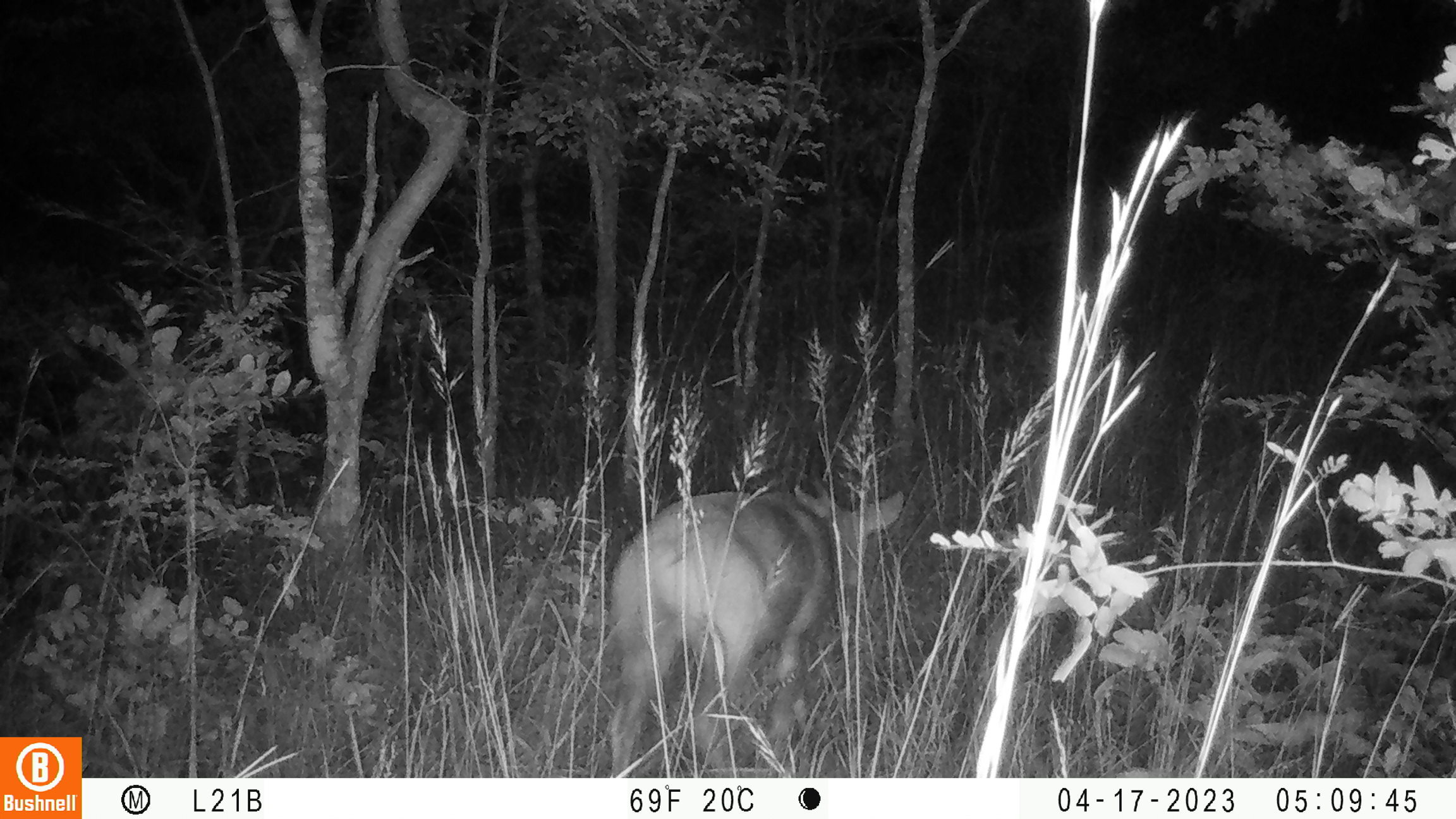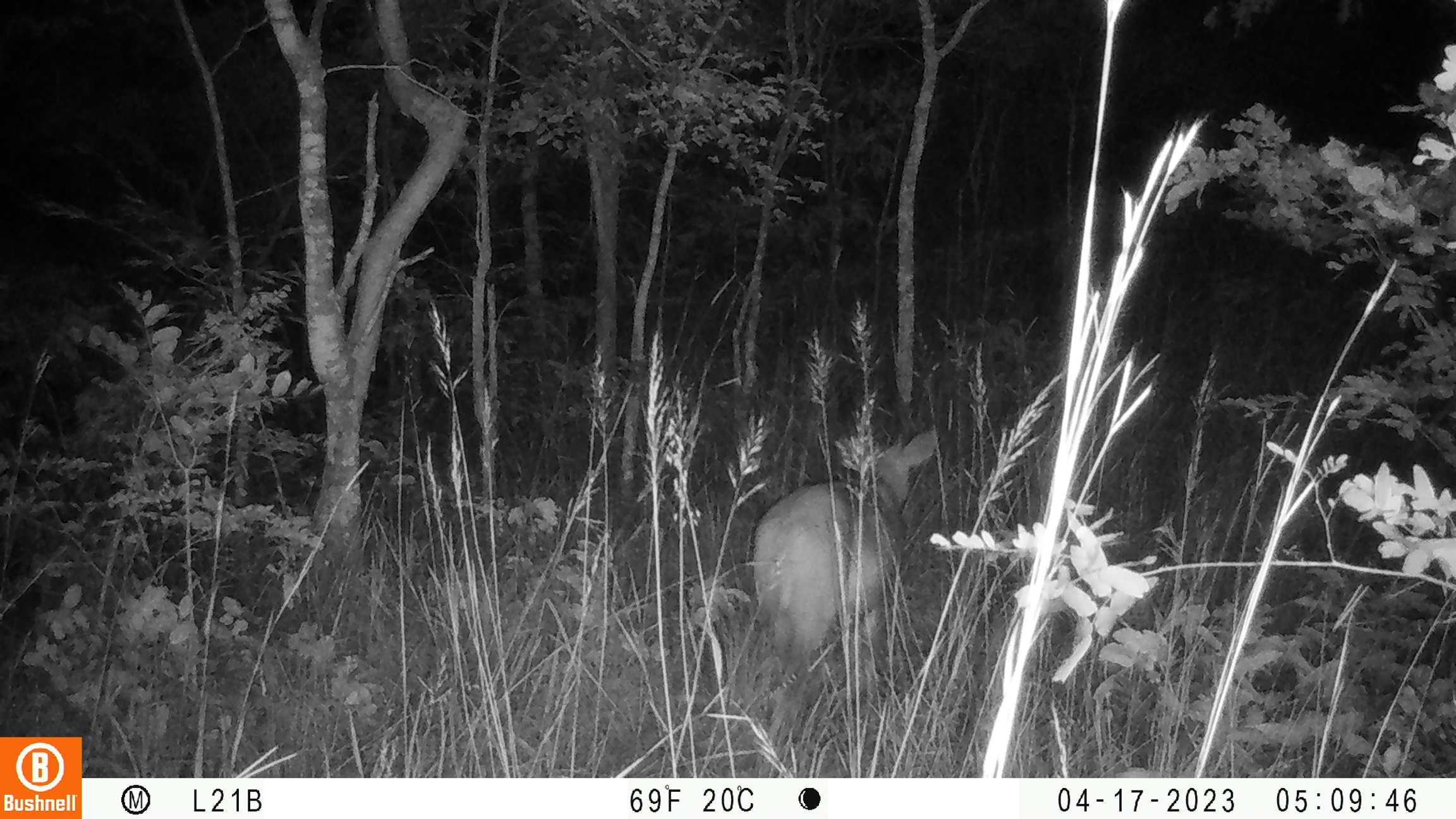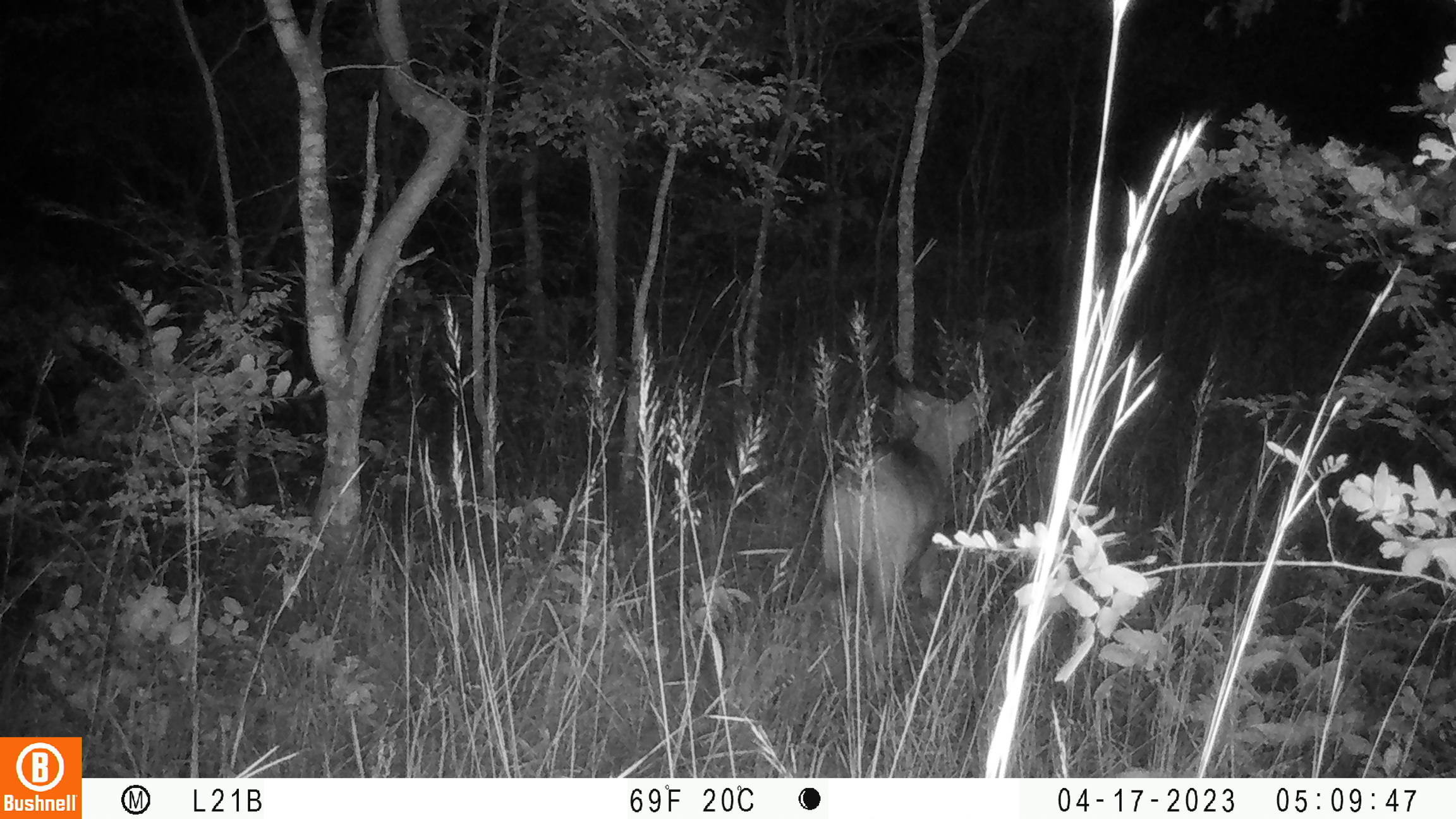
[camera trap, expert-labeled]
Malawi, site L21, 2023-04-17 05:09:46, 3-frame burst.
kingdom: Animalia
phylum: Chordata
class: Mammalia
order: Artiodactyla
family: Bovidae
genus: Tragelaphus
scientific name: Tragelaphus sylvaticus sylvaticus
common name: cape bushbuck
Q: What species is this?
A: Cape bushbuck (Tragelaphus sylvaticus sylvaticus).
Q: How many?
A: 1.